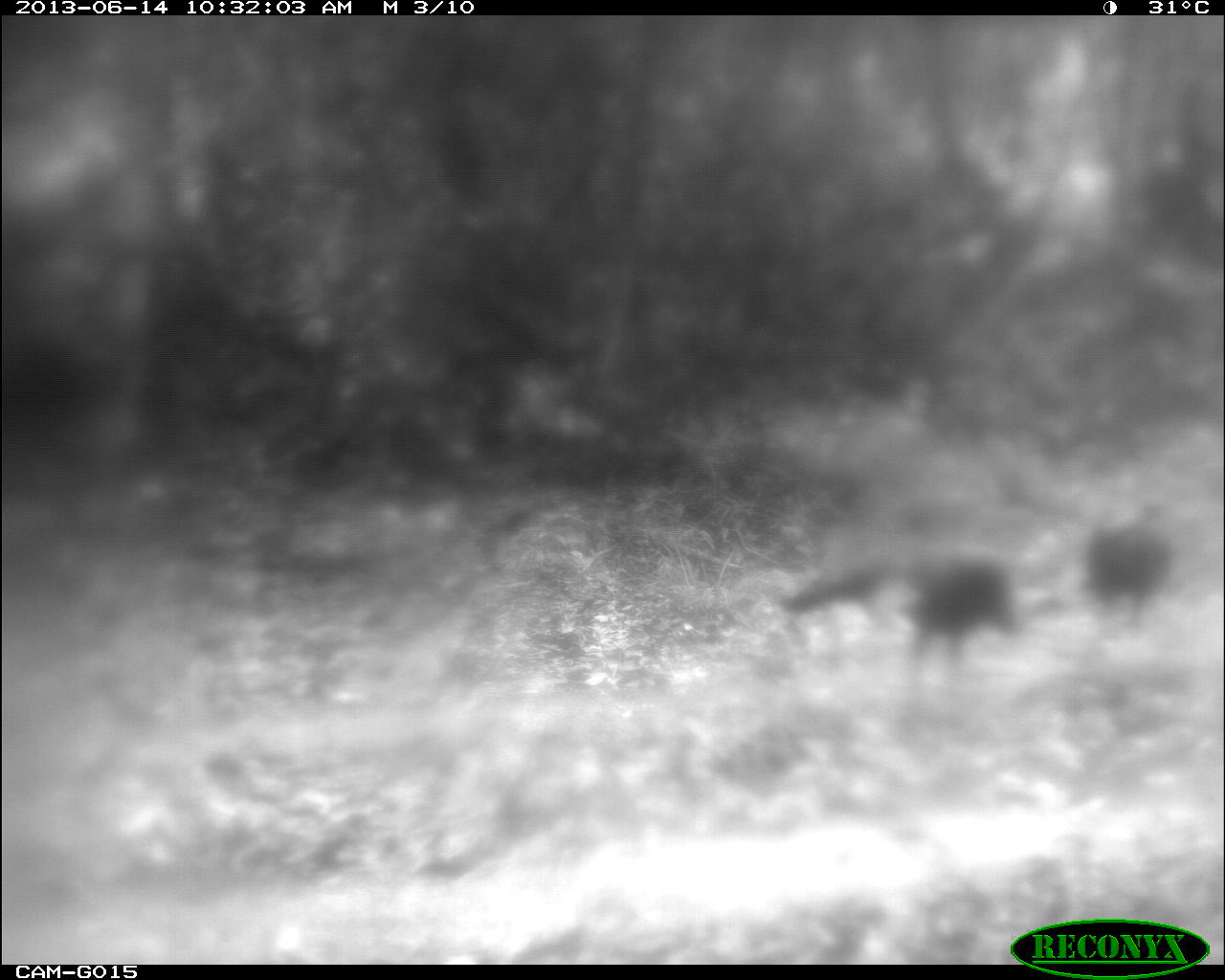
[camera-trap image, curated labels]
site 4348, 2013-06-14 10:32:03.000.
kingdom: Animalia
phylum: Chordata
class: Aves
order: Galliformes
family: Phasianidae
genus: Meleagris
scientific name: Meleagris ocellata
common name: ocellated turkey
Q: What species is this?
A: Meleagris ocellata (ocellated turkey).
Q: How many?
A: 2.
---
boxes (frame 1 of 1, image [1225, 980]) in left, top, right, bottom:
meleagris ocellata: 772, 551, 1020, 689; 1082, 501, 1171, 639